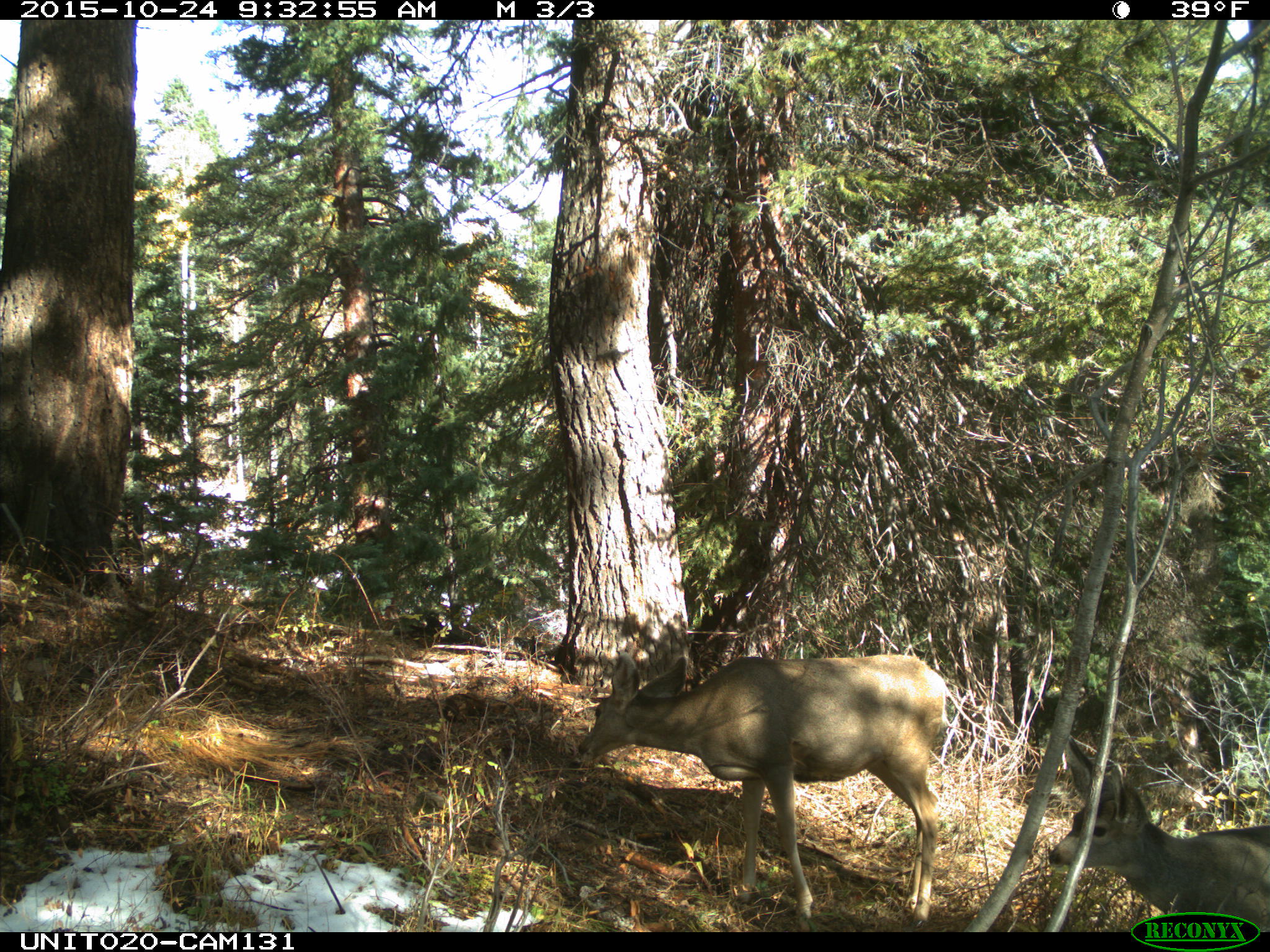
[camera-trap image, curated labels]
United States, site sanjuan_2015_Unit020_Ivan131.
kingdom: Animalia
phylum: Chordata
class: Mammalia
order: Artiodactyla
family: Cervidae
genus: Odocoileus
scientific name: Odocoileus hemionus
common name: mule deer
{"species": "Odocoileus hemionus (mule deer)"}